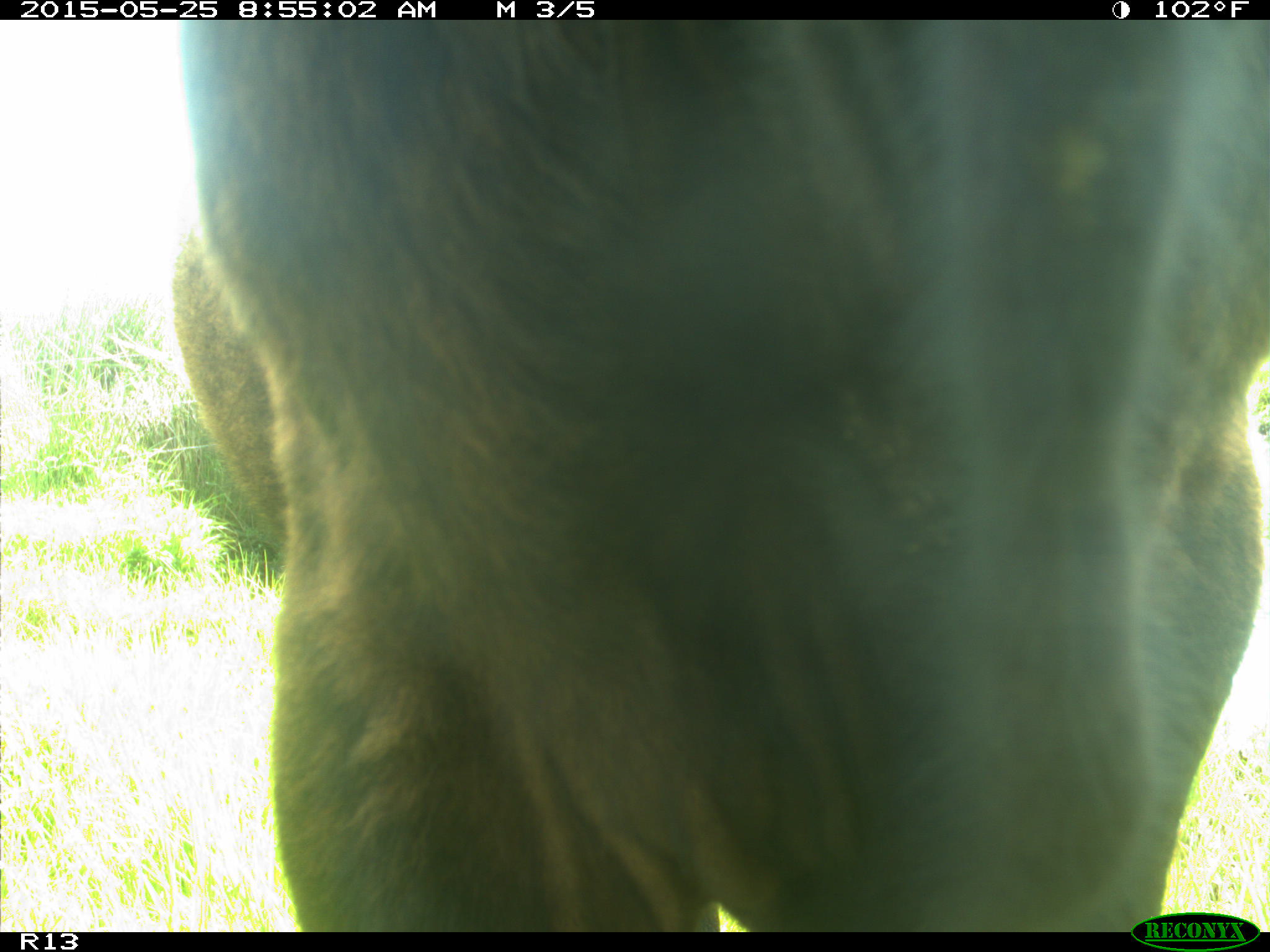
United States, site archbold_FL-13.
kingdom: Animalia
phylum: Chordata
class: Mammalia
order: Artiodactyla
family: Bovidae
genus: Bos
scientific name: Bos taurus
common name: domestic cow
Bos taurus (domestic cow).